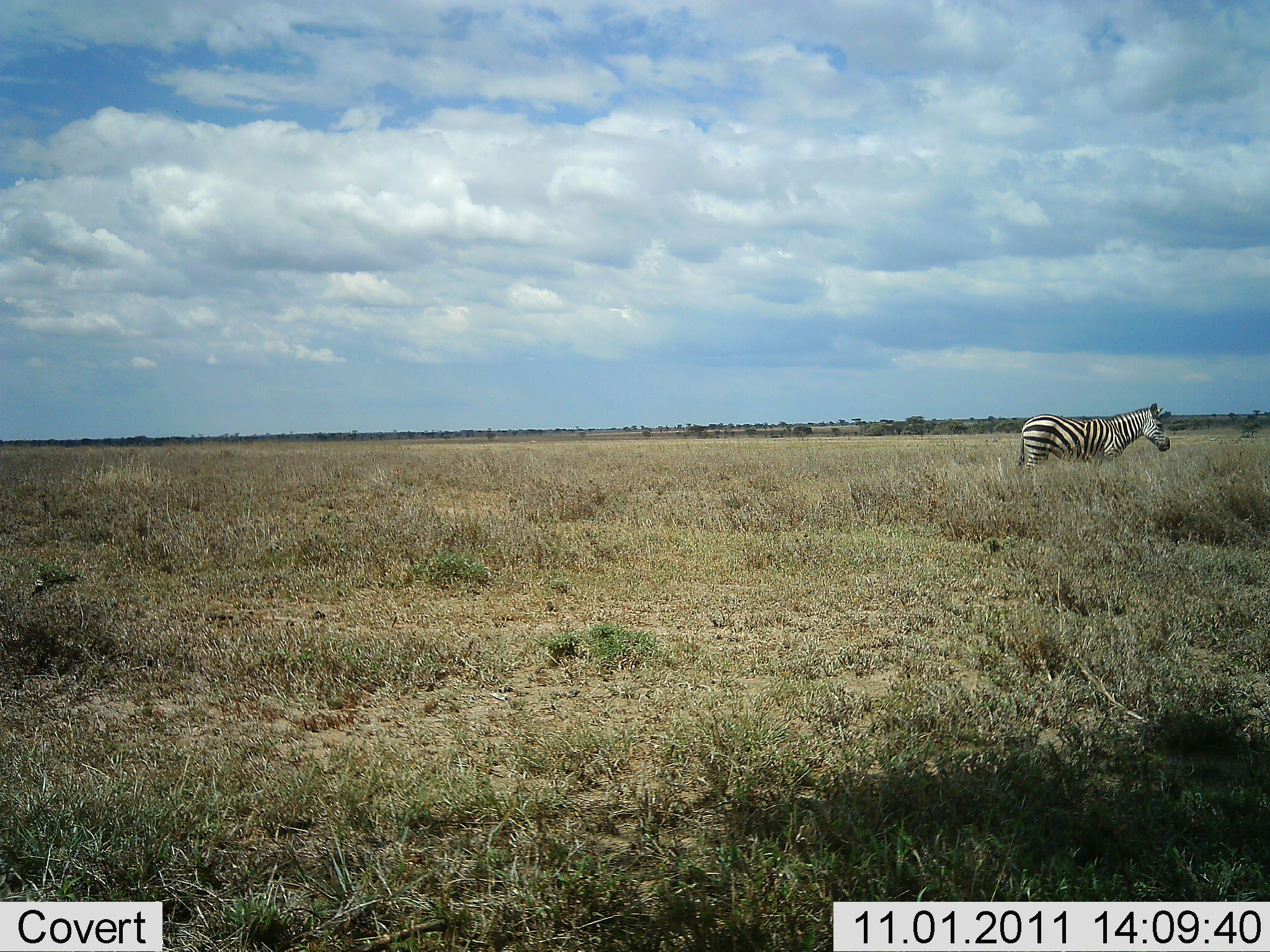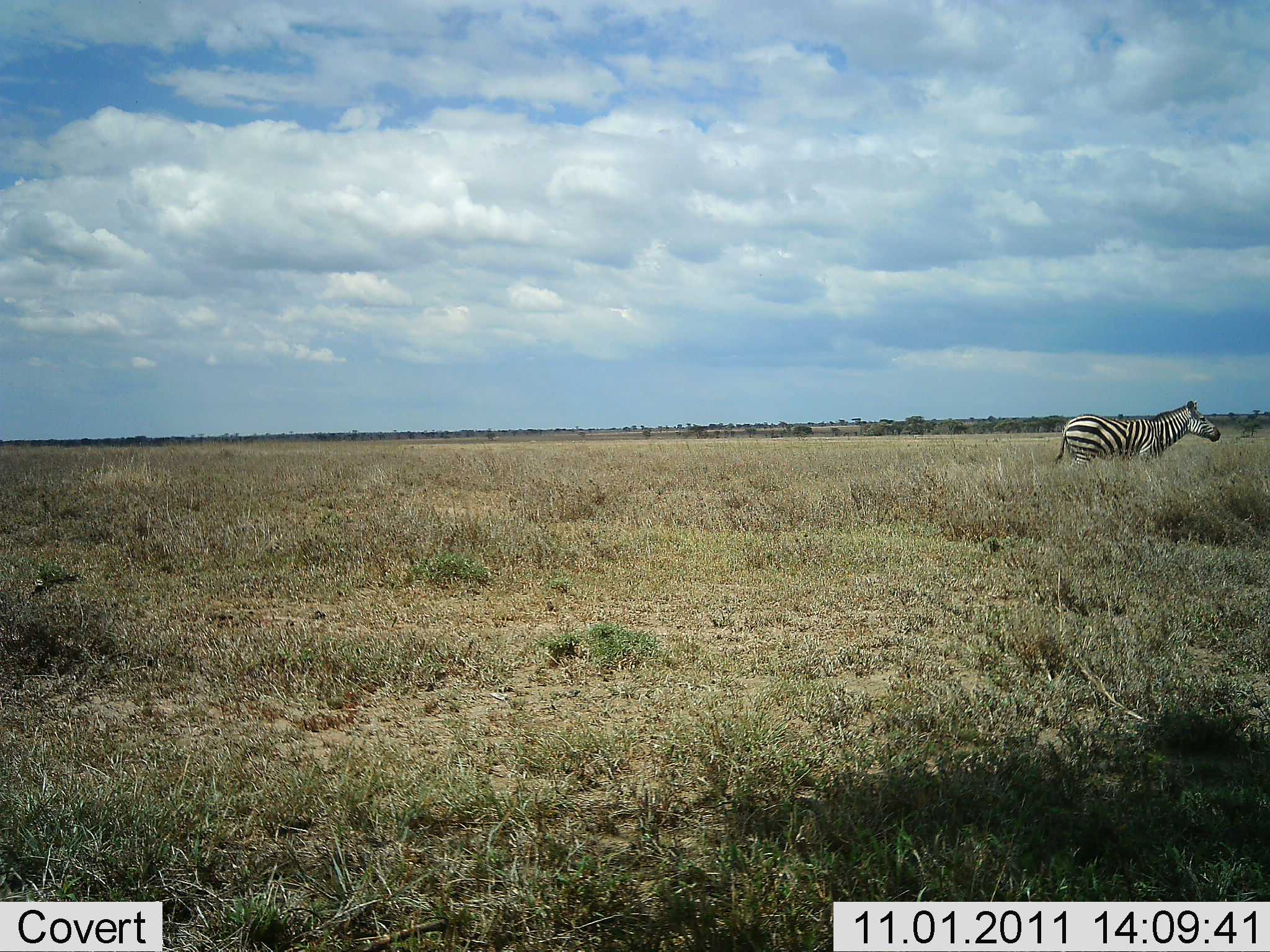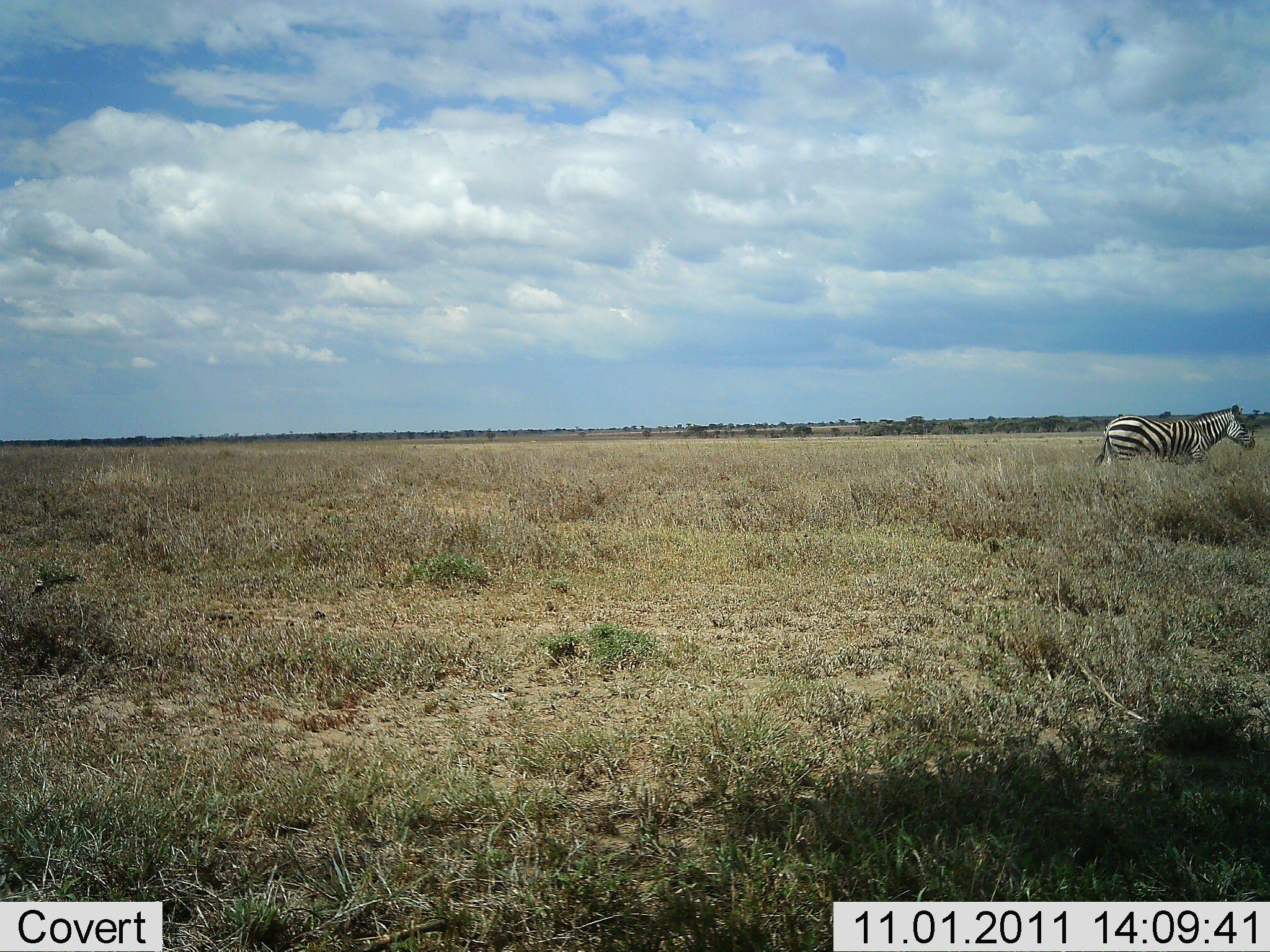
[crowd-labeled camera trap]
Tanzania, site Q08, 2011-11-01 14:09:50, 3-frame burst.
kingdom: Animalia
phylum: Chordata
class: Mammalia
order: Perissodactyla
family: Equidae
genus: Equus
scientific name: Equus quagga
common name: plains zebra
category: zebra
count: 1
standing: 8%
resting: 0%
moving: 92%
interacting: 0%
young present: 0%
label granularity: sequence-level